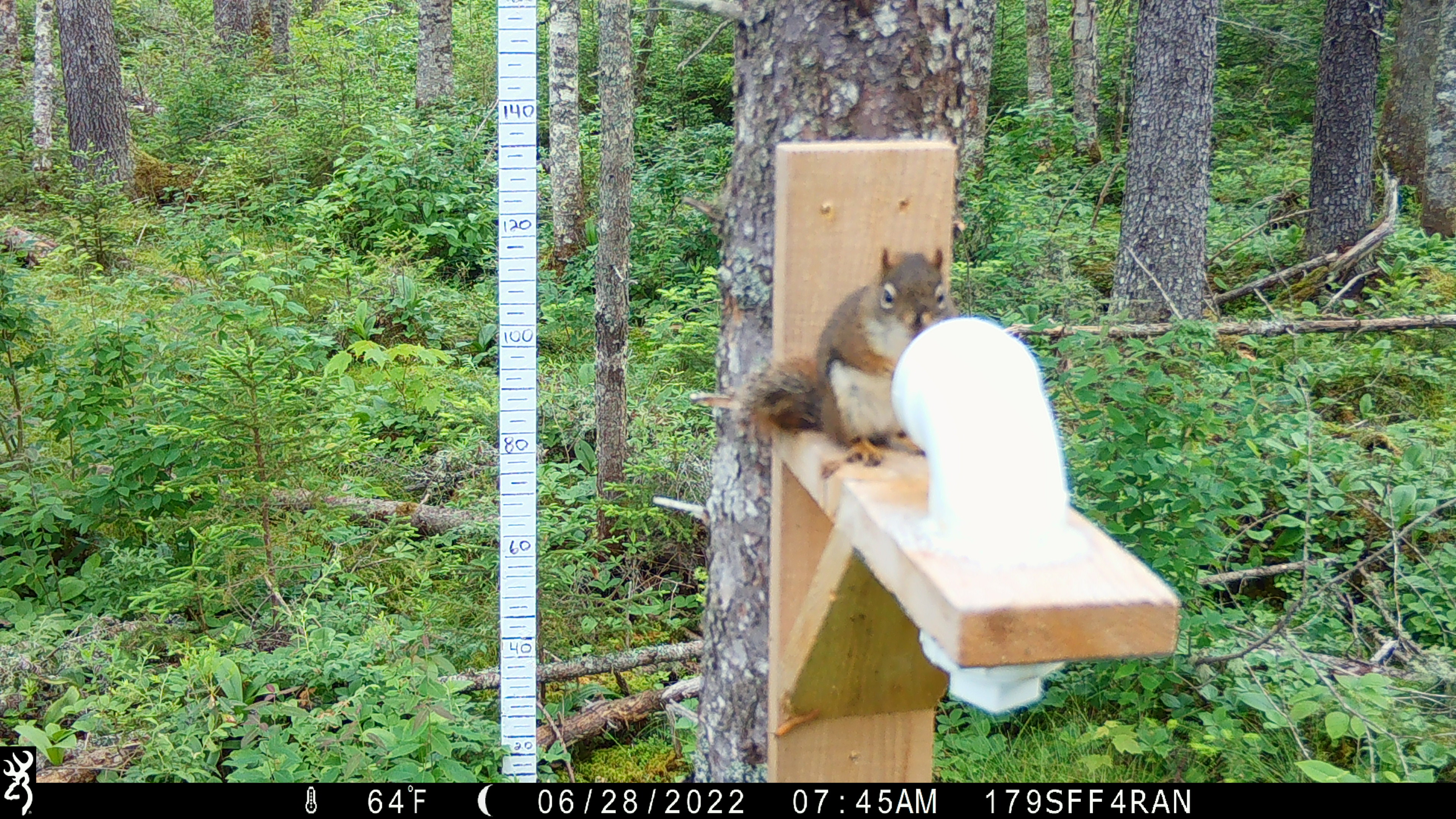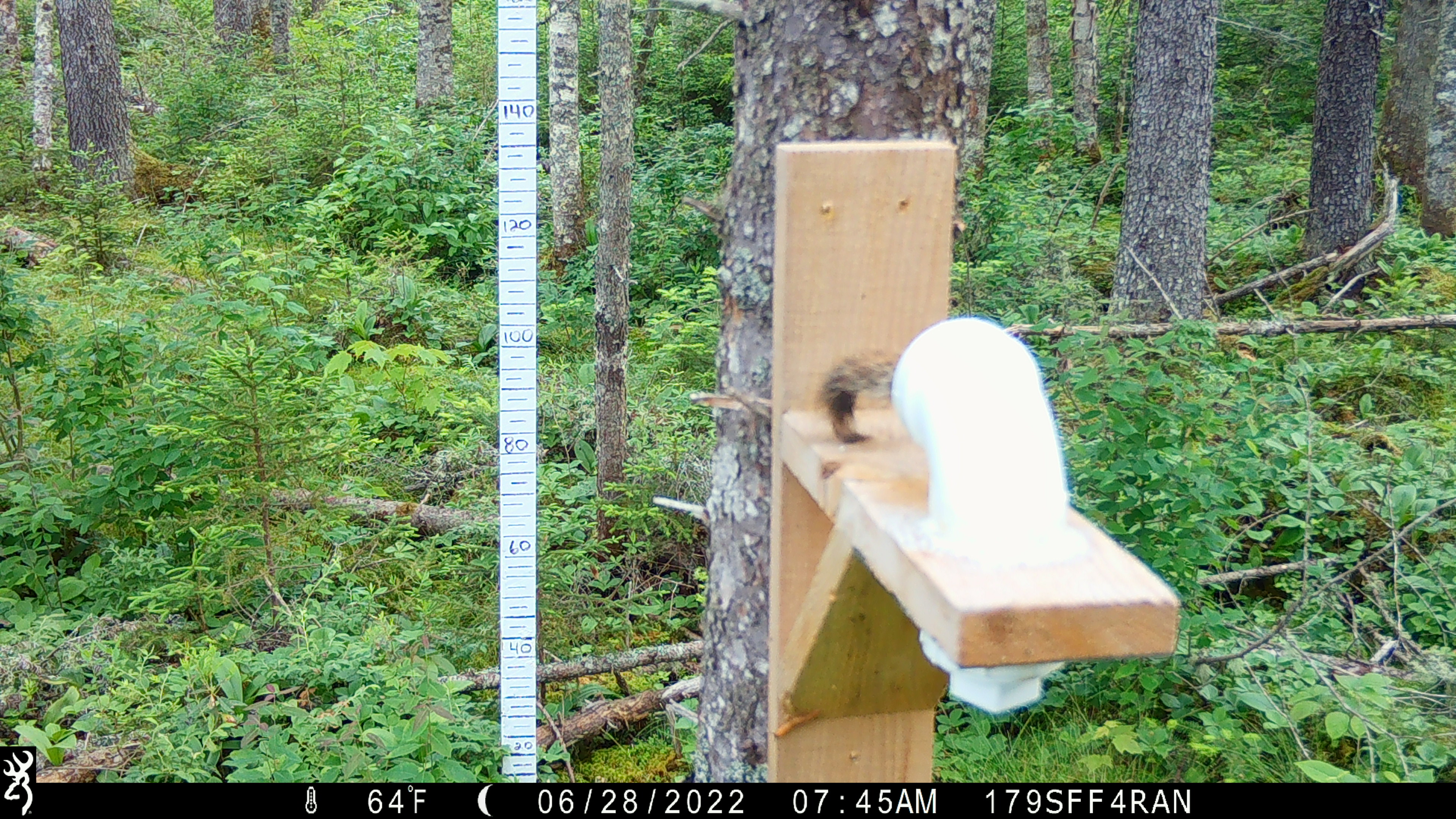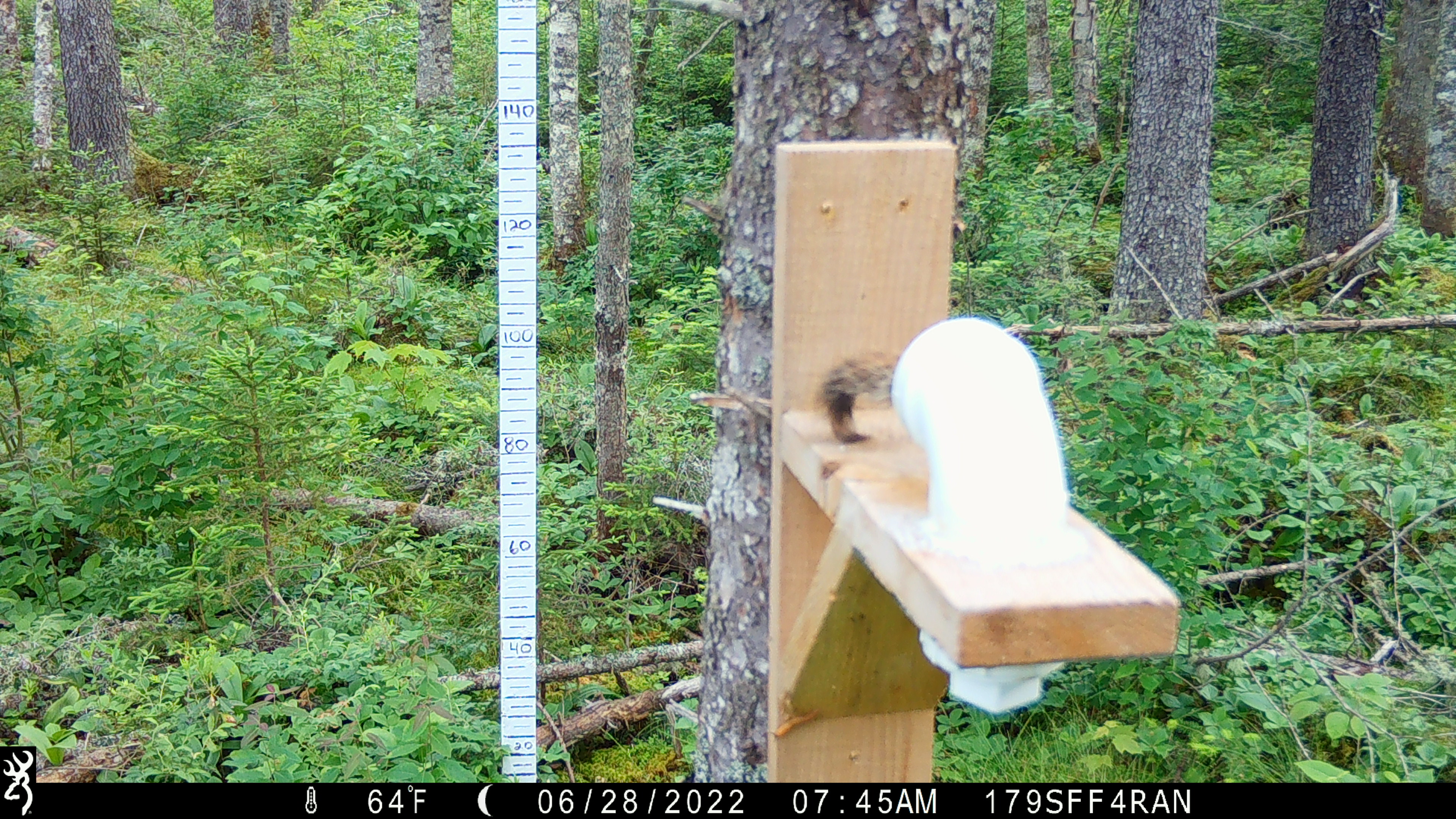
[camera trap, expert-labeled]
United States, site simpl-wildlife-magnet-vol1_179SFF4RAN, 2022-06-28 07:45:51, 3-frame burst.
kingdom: Animalia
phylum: Chordata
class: Mammalia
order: Rodentia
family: Sciuridae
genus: Tamiasciurus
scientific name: Tamiasciurus hudsonicus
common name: red squirrel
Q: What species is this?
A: Red squirrel (Tamiasciurus hudsonicus).